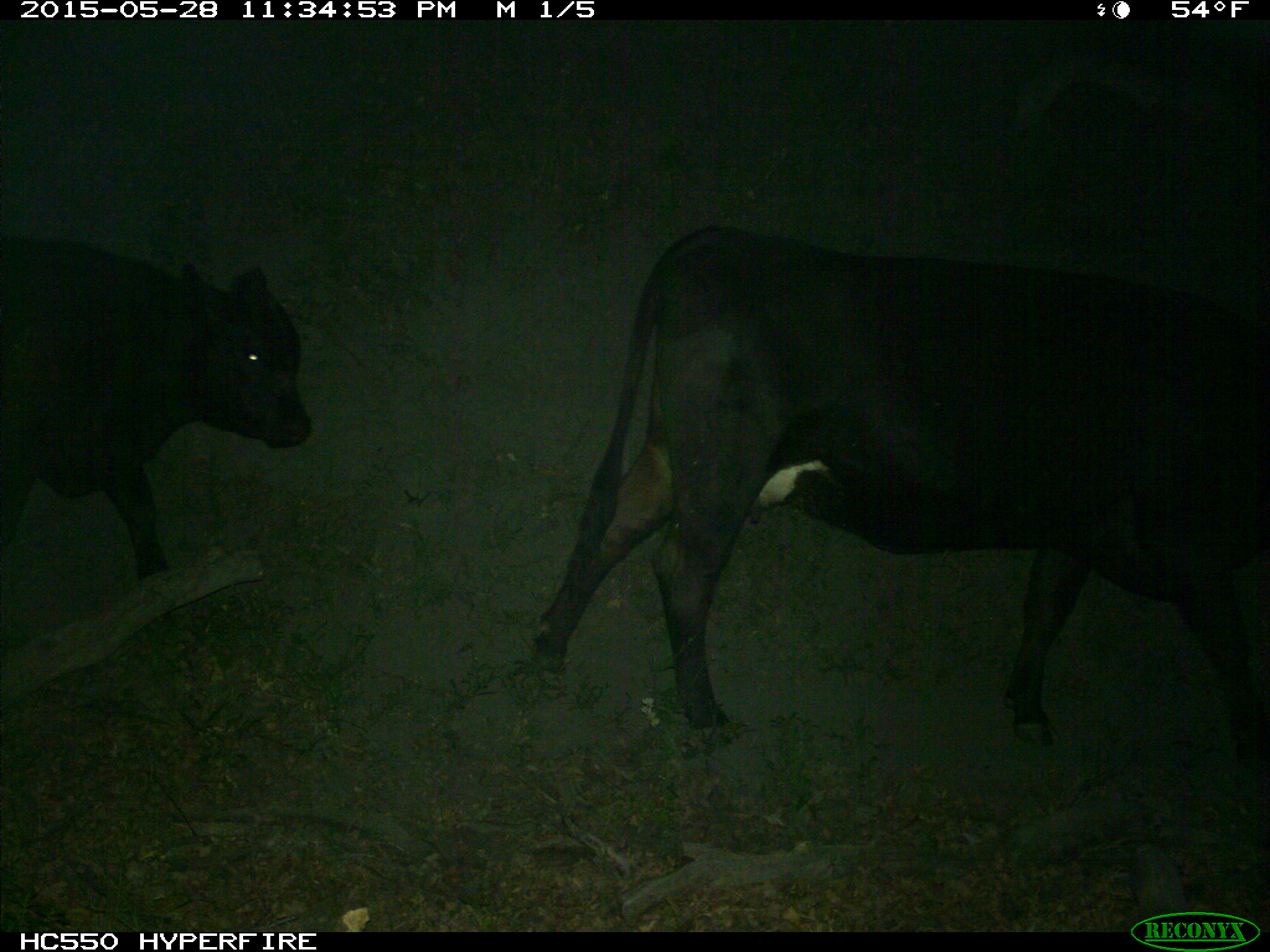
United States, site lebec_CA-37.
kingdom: Animalia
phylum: Chordata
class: Mammalia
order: Artiodactyla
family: Bovidae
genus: Bos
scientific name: Bos taurus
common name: domestic cow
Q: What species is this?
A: Bos taurus (domestic cow).